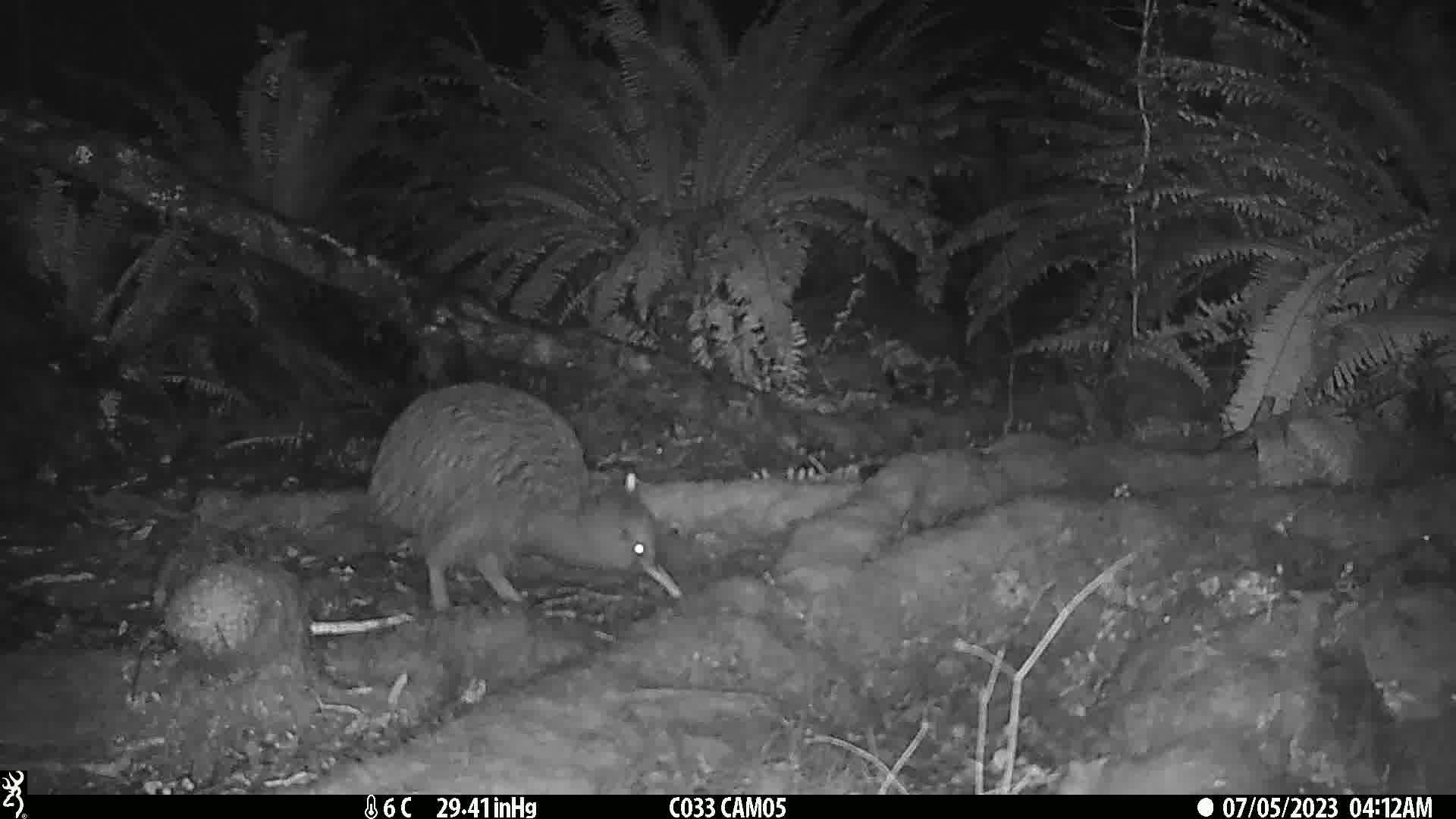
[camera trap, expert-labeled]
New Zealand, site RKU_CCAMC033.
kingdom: Animalia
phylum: Chordata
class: Aves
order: Apterygiformes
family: Apterygidae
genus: Apteryx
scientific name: Apteryx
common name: kiwi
Kiwi (Apteryx).